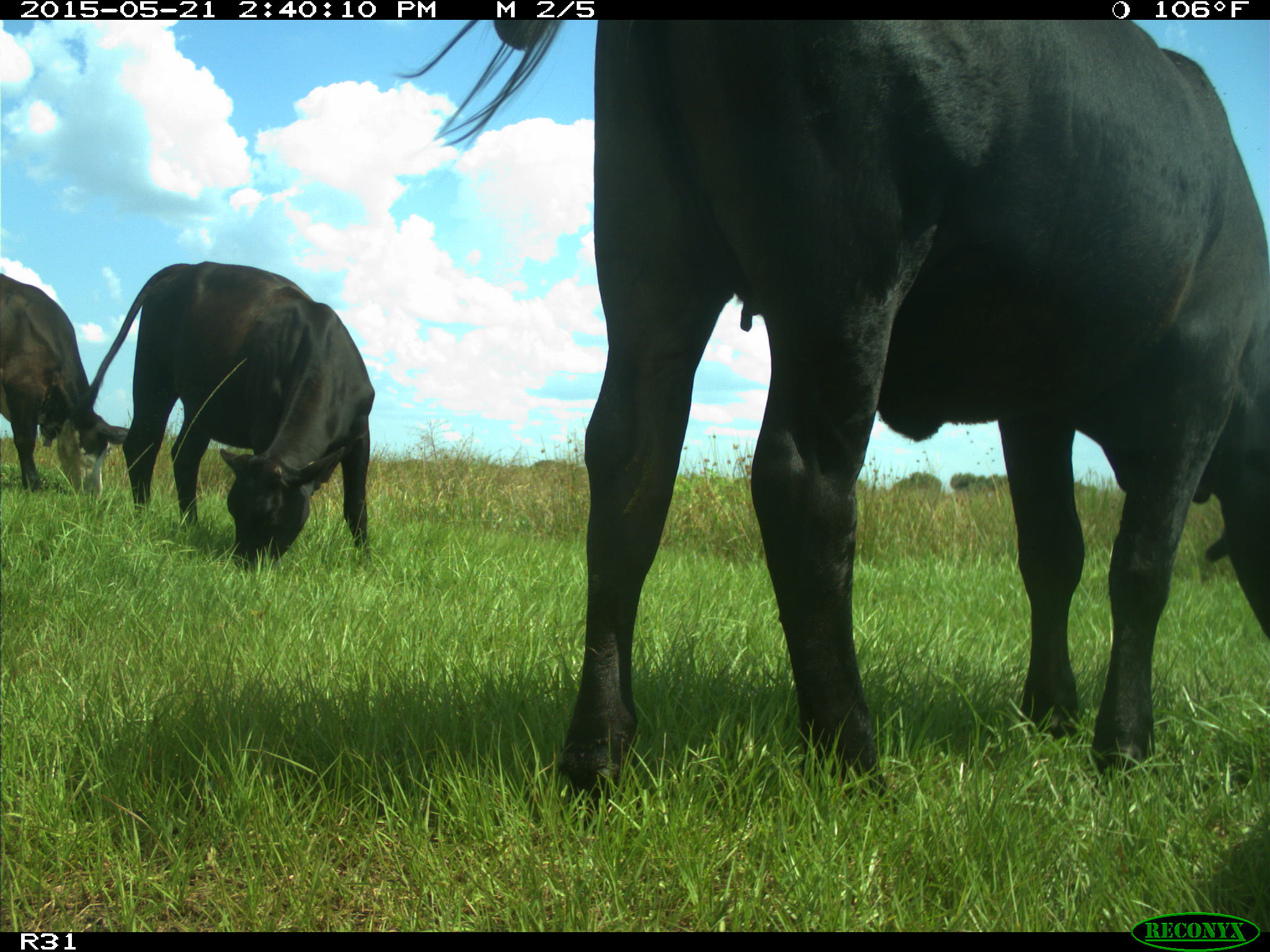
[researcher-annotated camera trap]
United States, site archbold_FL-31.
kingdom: Animalia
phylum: Chordata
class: Mammalia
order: Artiodactyla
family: Bovidae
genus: Bos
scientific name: Bos taurus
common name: domestic cow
Bos taurus (domestic cow).